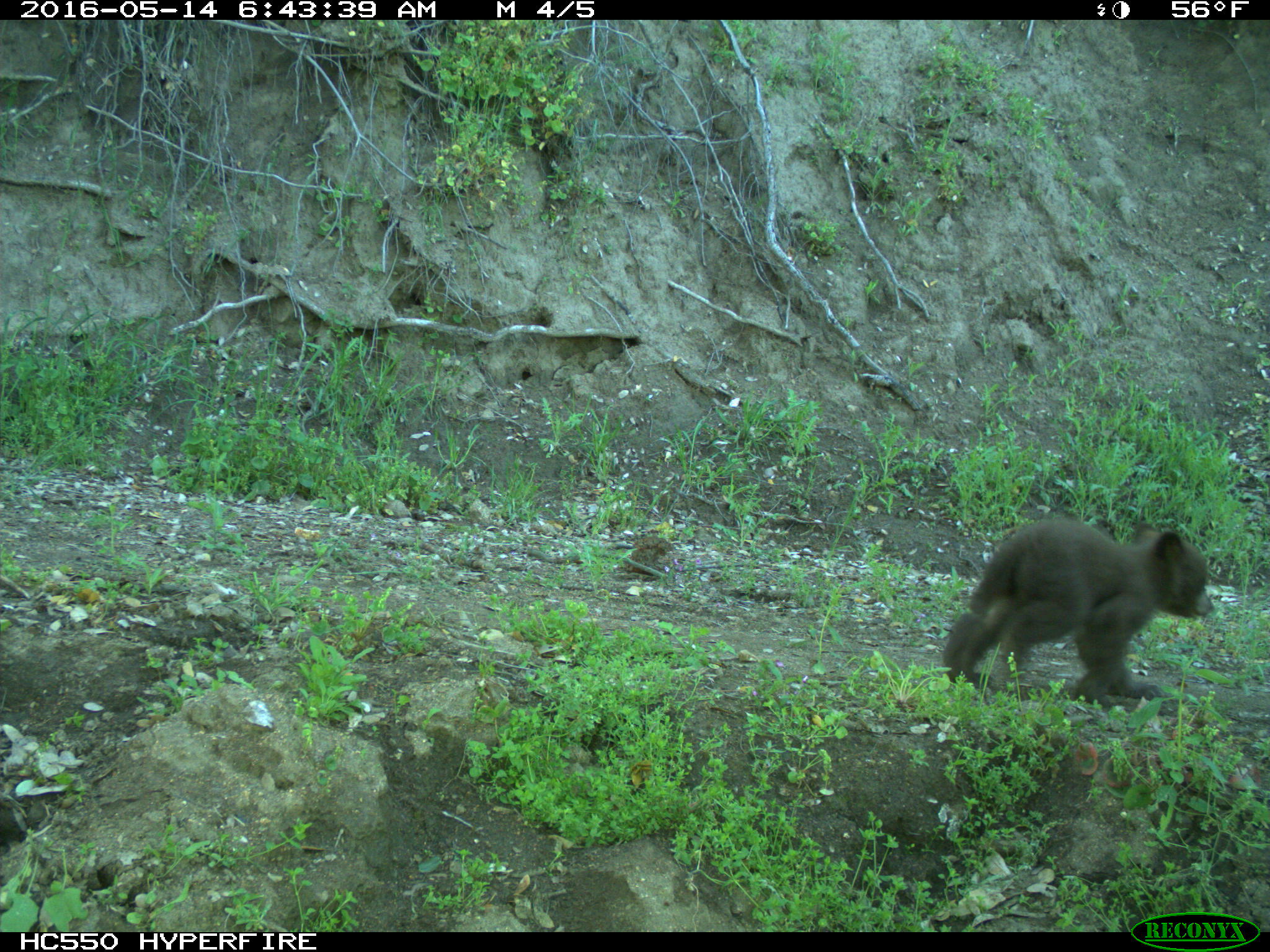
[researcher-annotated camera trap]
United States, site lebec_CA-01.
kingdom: Animalia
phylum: Chordata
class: Mammalia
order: Carnivora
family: Ursidae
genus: Ursus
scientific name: Ursus americanus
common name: american black bear